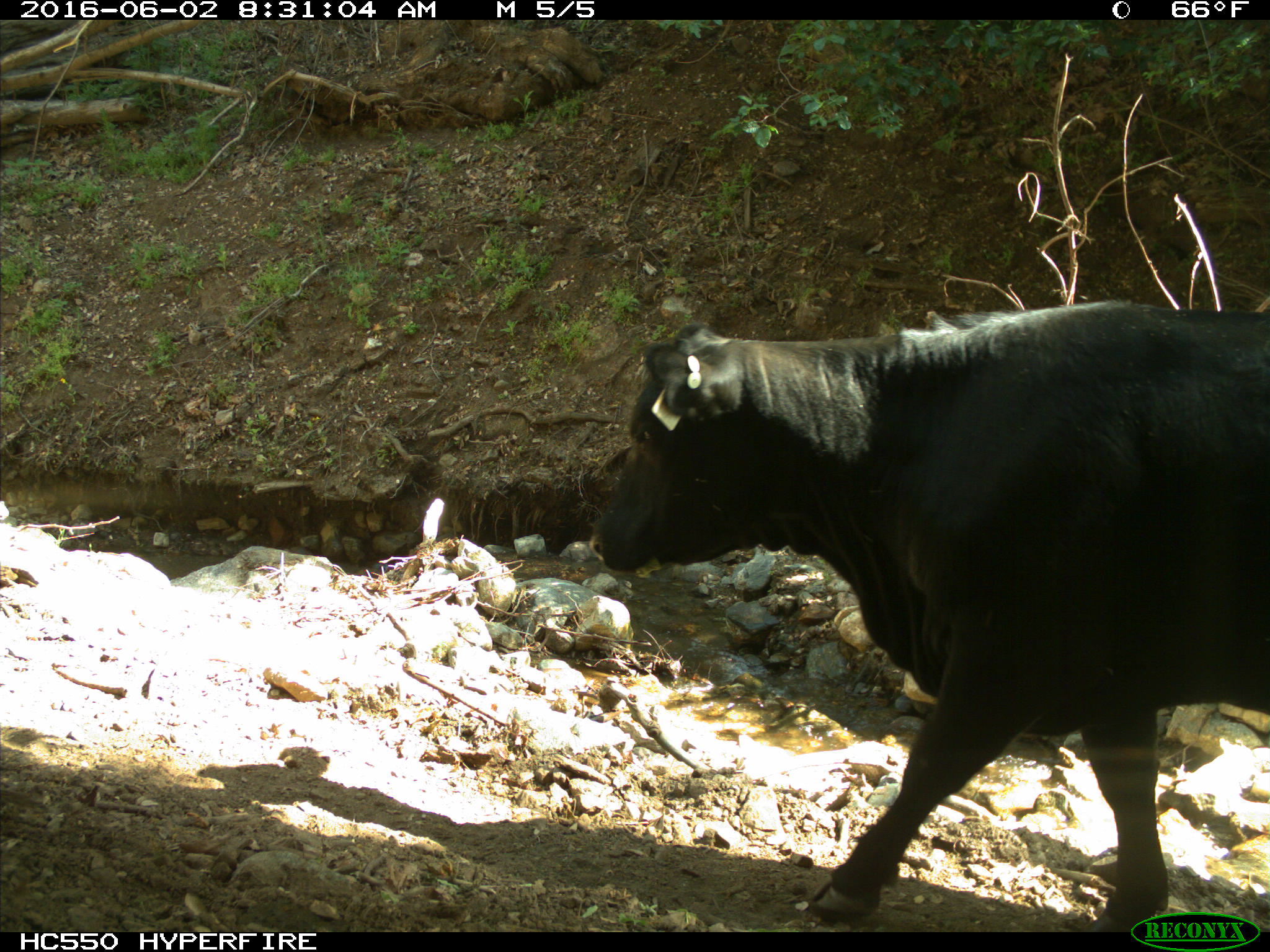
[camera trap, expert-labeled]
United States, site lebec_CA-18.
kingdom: Animalia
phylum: Chordata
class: Mammalia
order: Artiodactyla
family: Bovidae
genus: Bos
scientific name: Bos taurus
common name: domestic cow